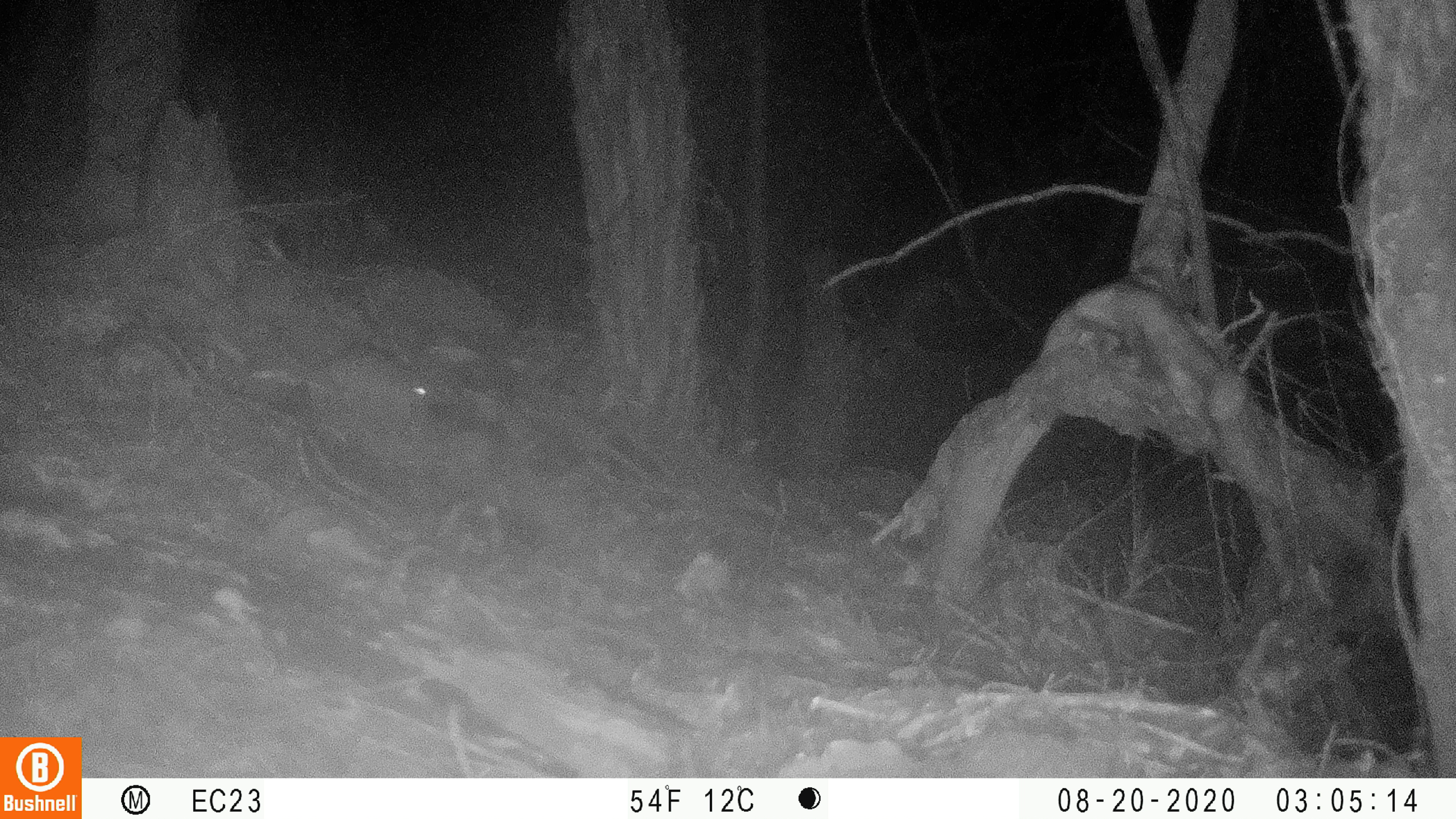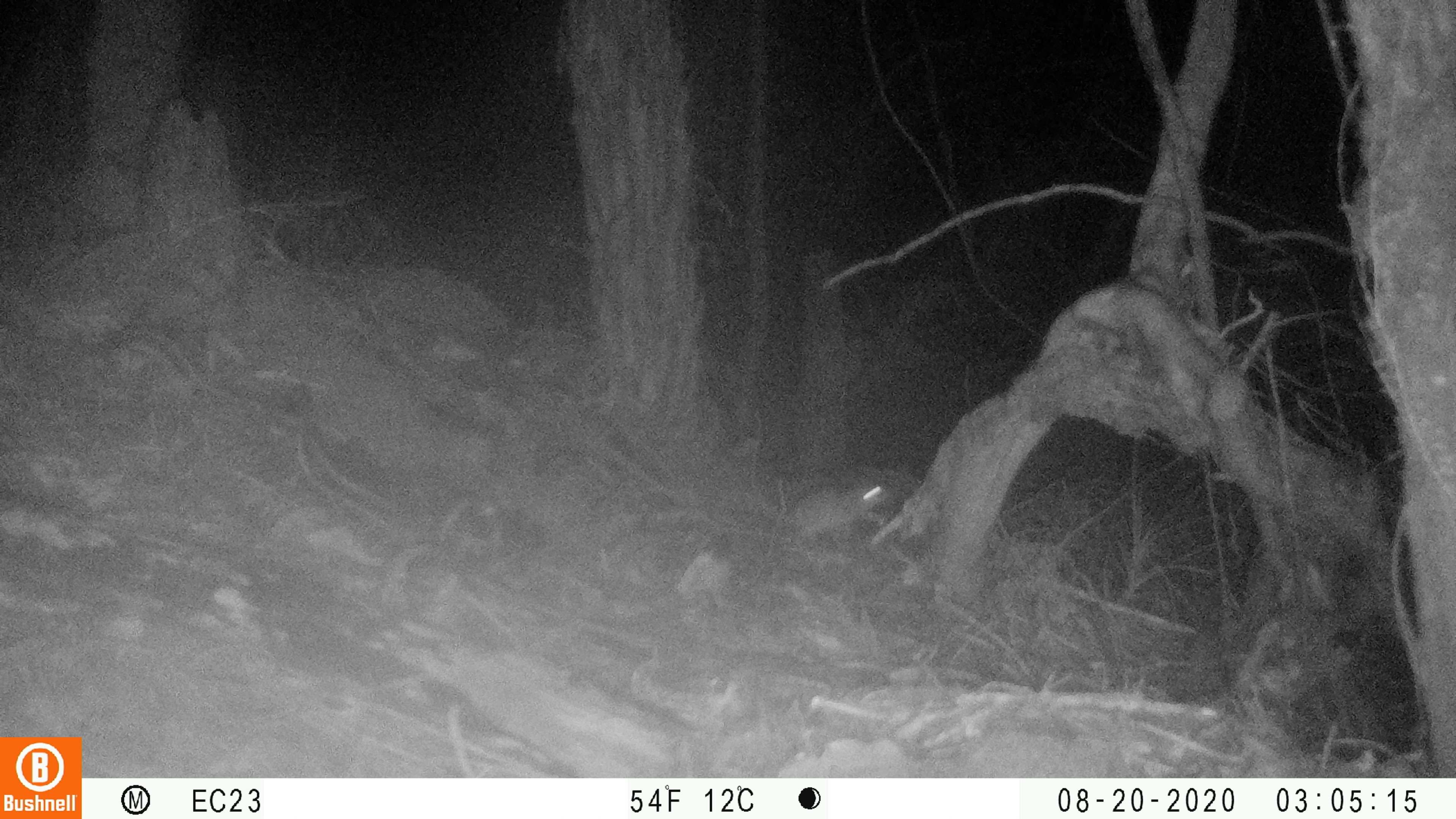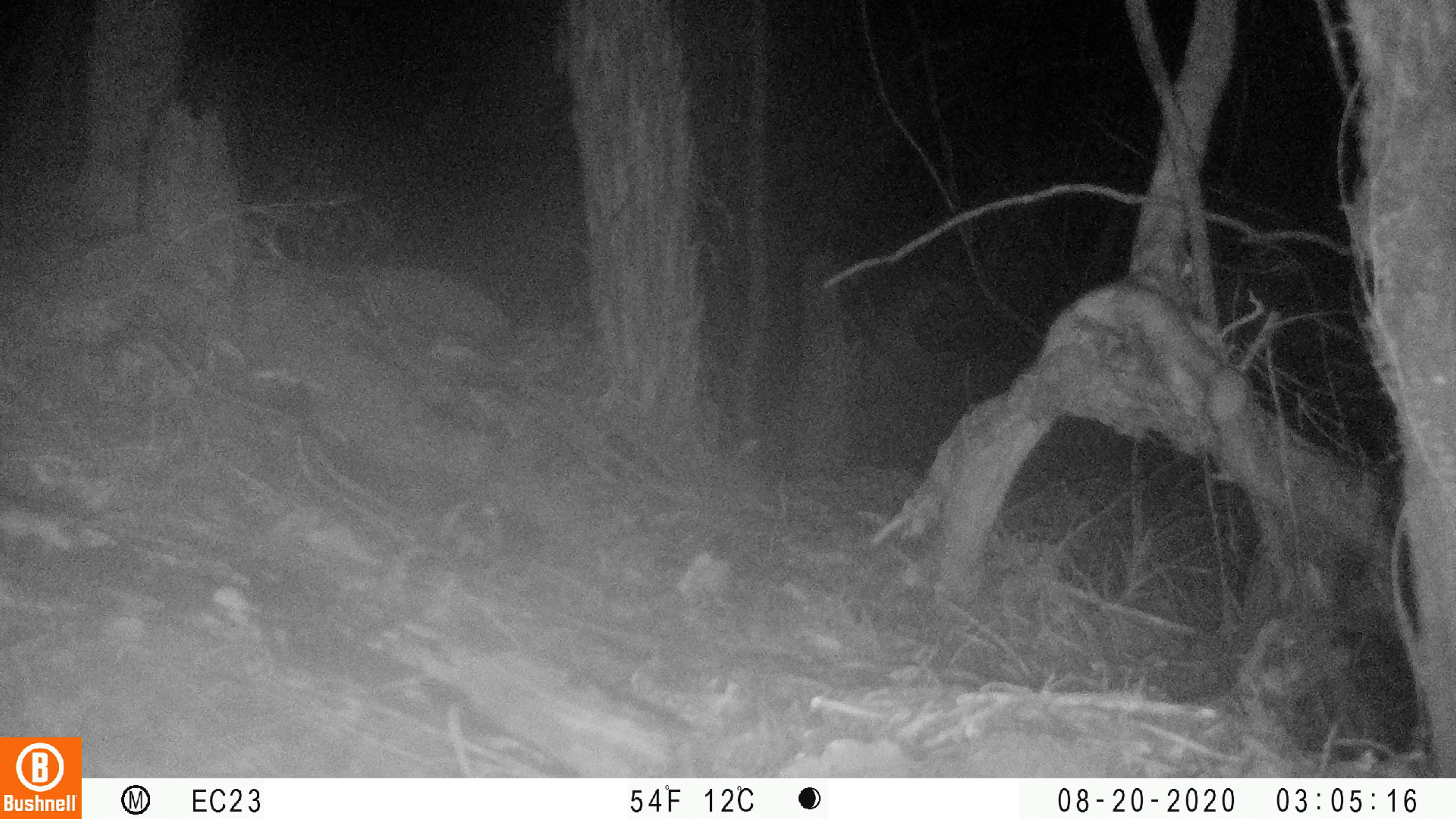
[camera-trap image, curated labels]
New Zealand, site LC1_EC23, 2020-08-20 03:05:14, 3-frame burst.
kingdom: Animalia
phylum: Chordata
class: Mammalia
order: Rodentia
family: Muridae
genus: Rattus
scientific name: Rattus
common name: rat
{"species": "rat (Rattus)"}